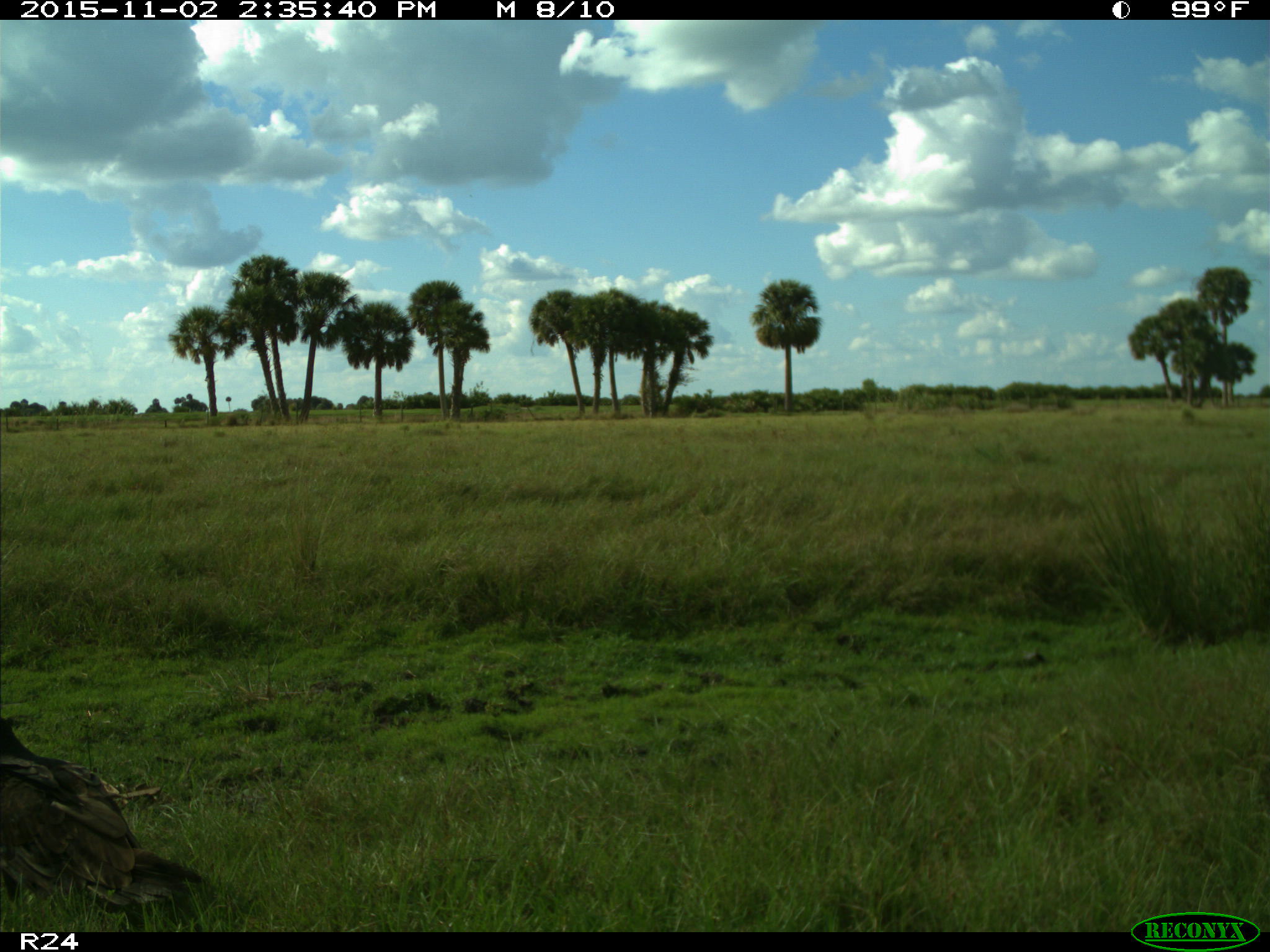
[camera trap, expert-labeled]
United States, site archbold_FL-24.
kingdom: Animalia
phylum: Chordata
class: Aves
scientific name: Aves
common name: birds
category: unidentified bird